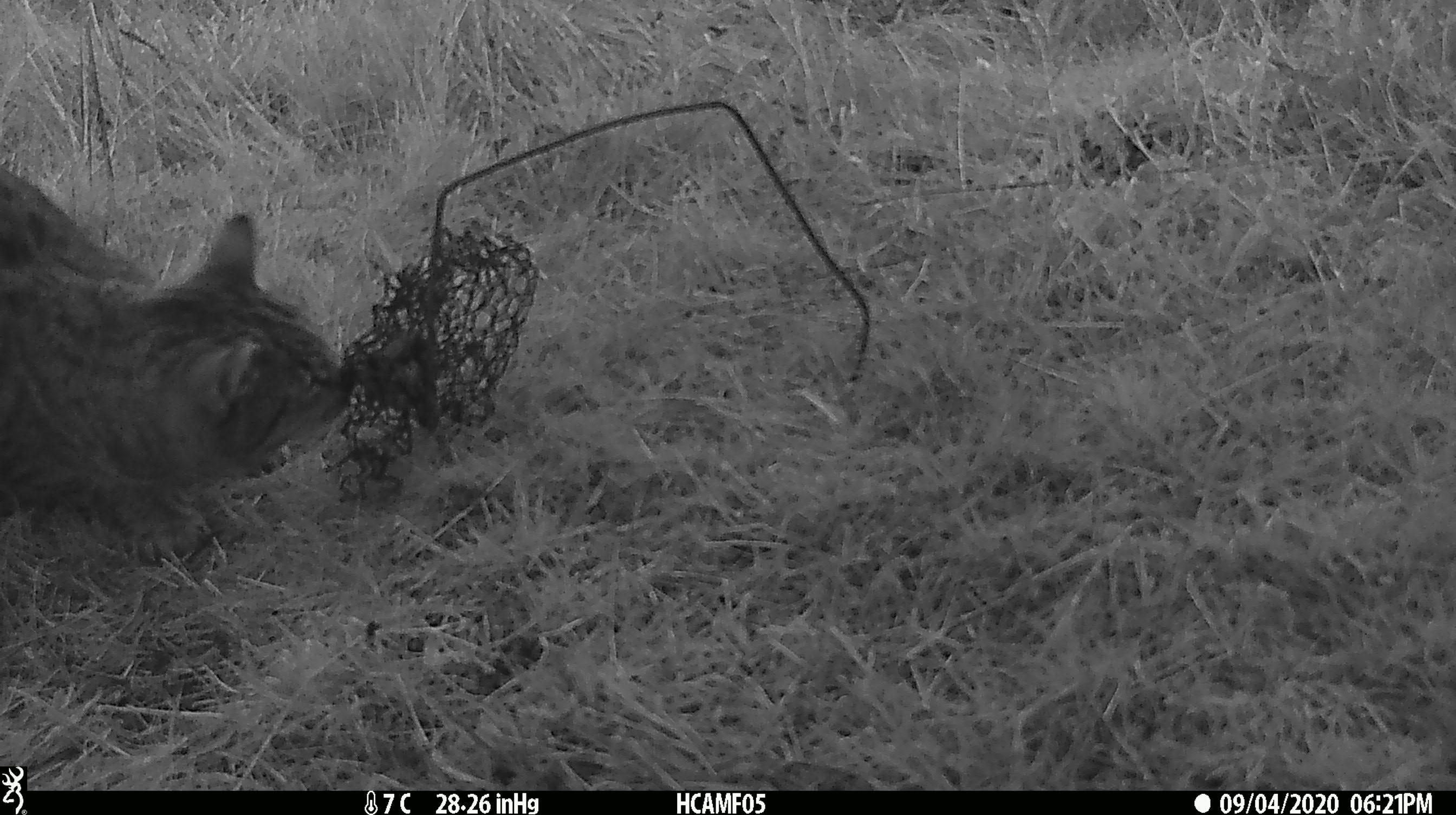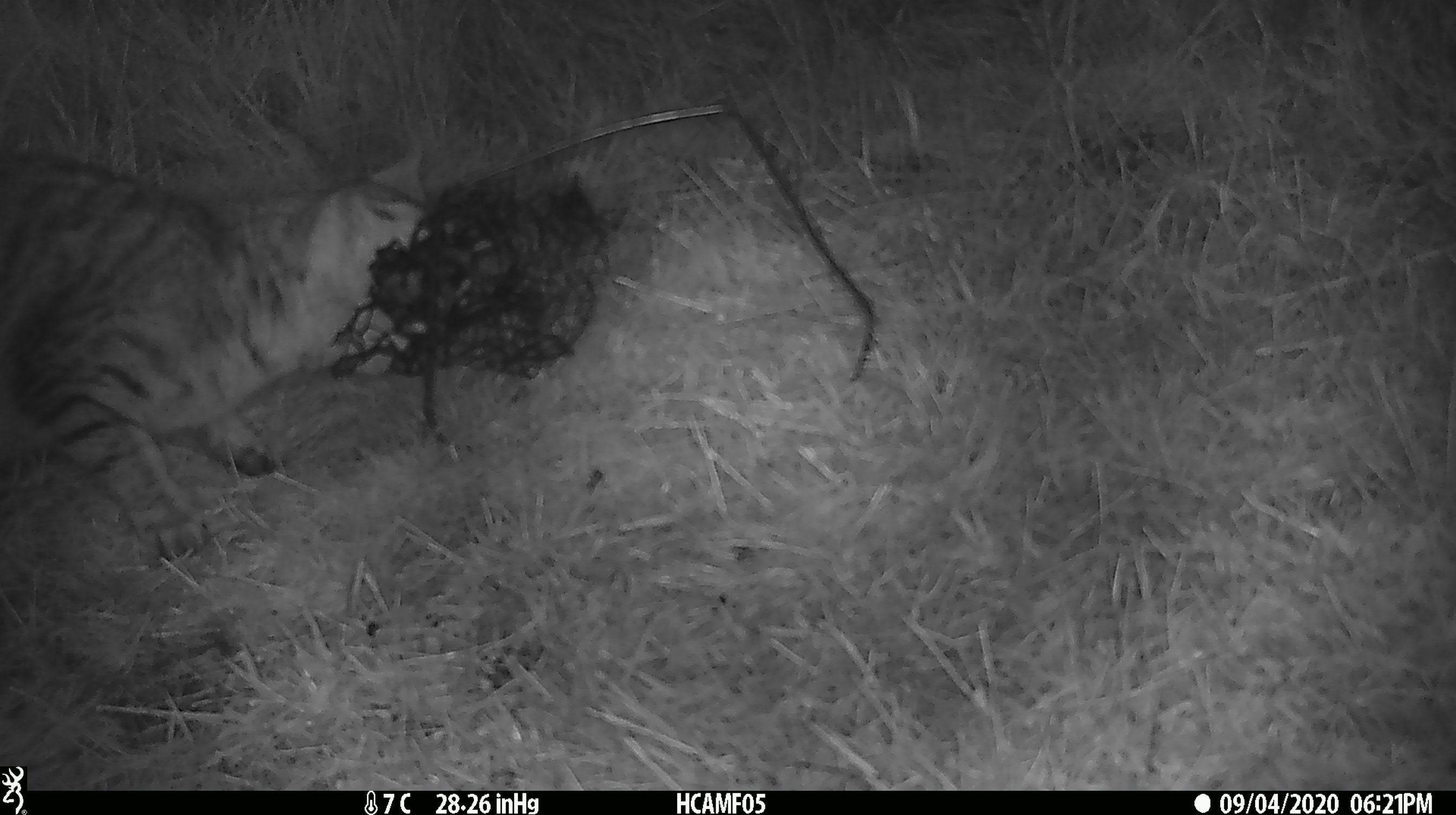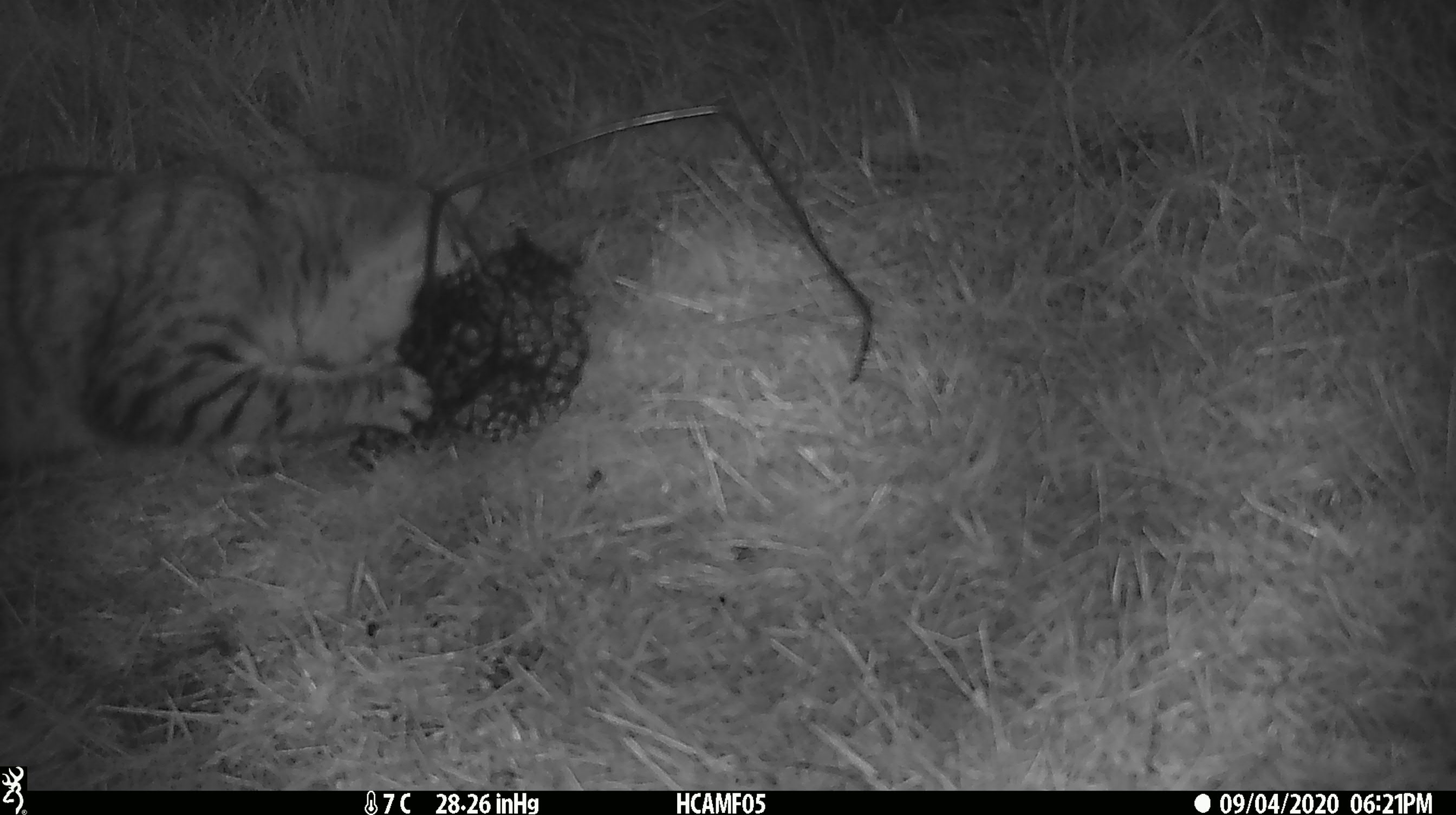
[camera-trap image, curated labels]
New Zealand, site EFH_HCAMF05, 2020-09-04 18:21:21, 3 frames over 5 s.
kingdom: Animalia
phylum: Chordata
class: Mammalia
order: Carnivora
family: Felidae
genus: Felis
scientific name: Felis catus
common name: domestic cat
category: cat